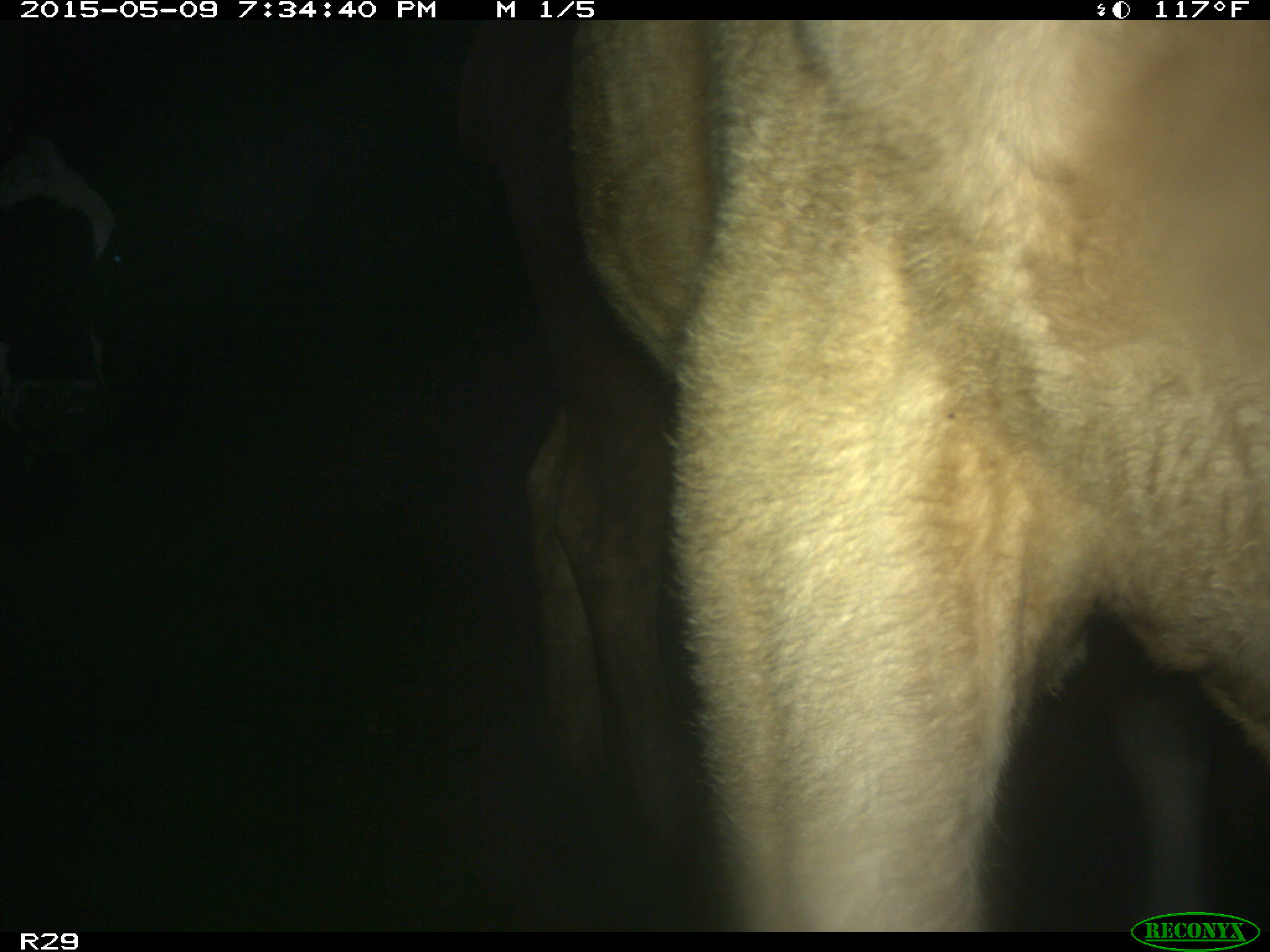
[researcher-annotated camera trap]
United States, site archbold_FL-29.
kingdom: Animalia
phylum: Chordata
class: Mammalia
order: Artiodactyla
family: Bovidae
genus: Bos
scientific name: Bos taurus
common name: domestic cow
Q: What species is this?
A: Bos taurus (domestic cow).